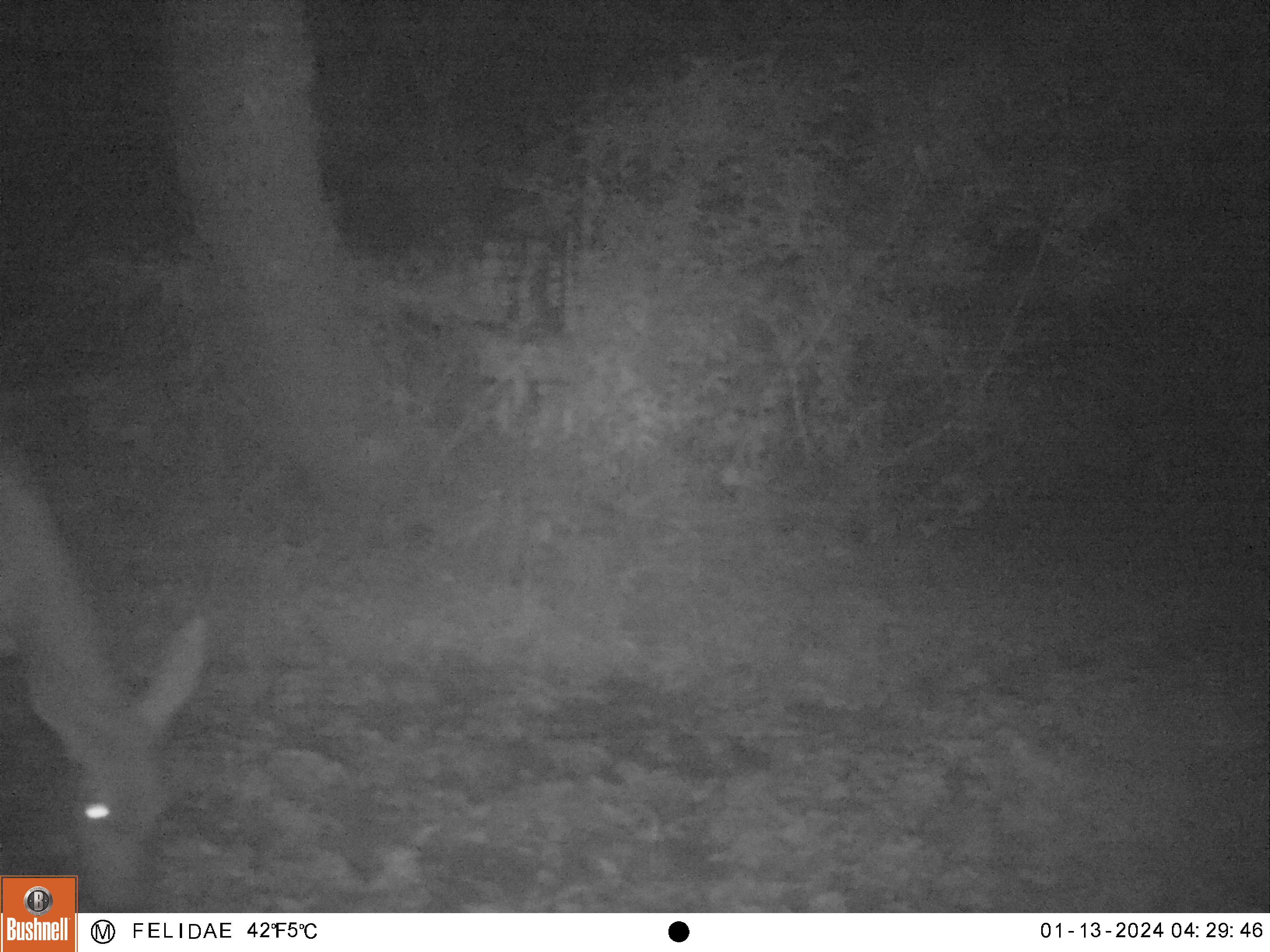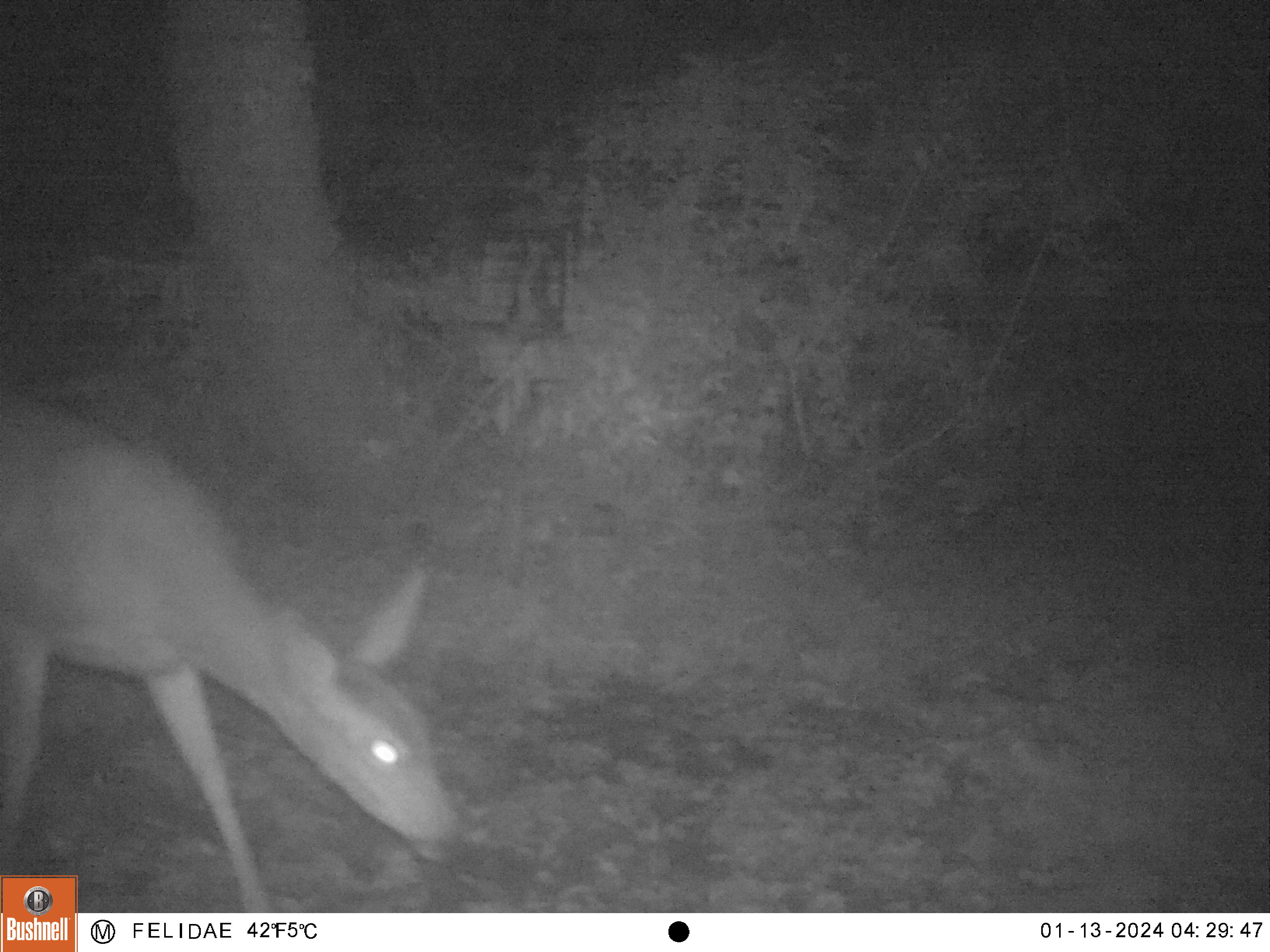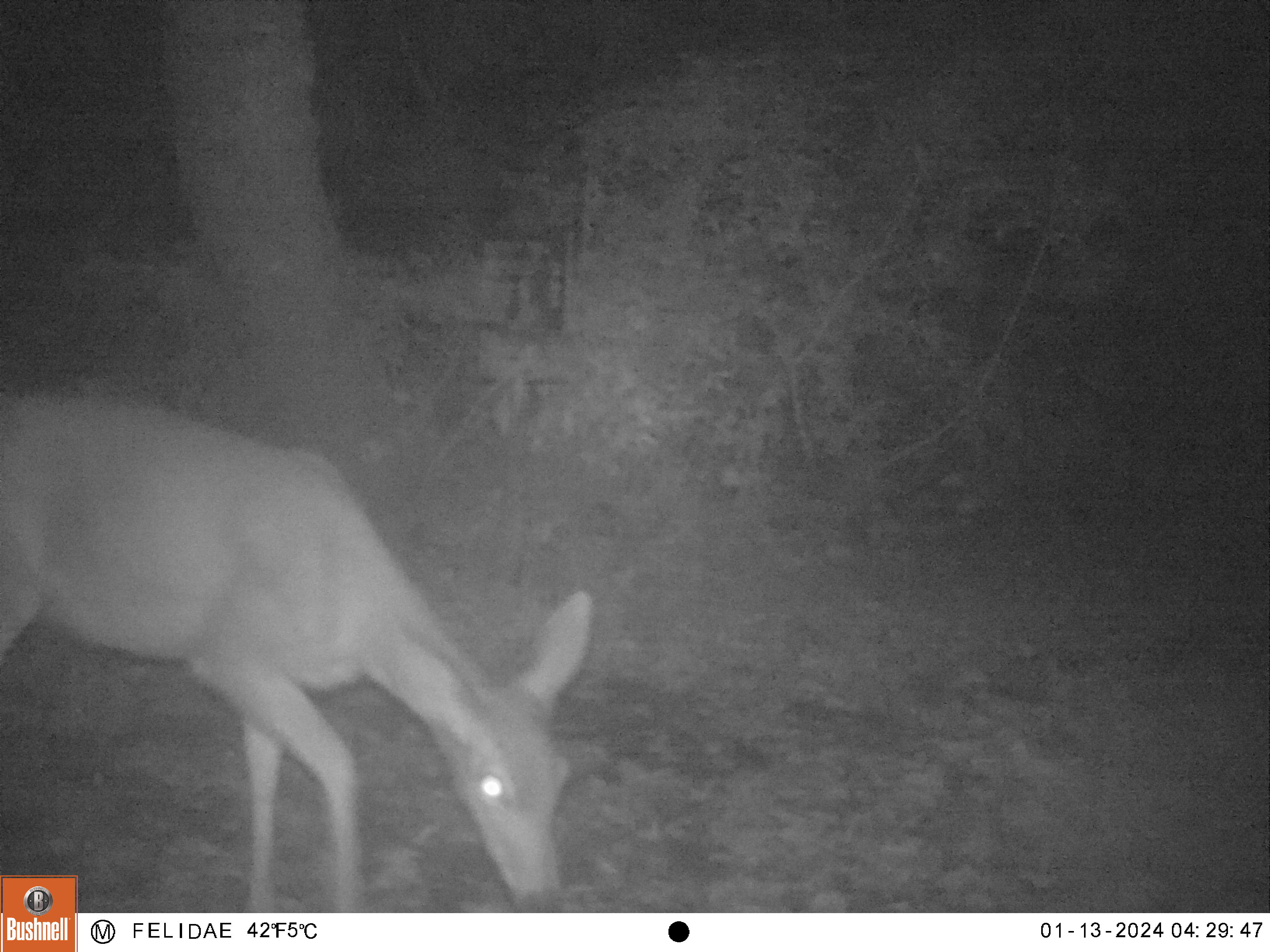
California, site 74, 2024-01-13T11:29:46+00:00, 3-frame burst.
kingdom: Animalia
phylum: Chordata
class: Mammalia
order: Artiodactyla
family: Cervidae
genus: Odocoileus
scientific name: Odocoileus hemionus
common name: mule deer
Mule deer (Odocoileus hemionus).